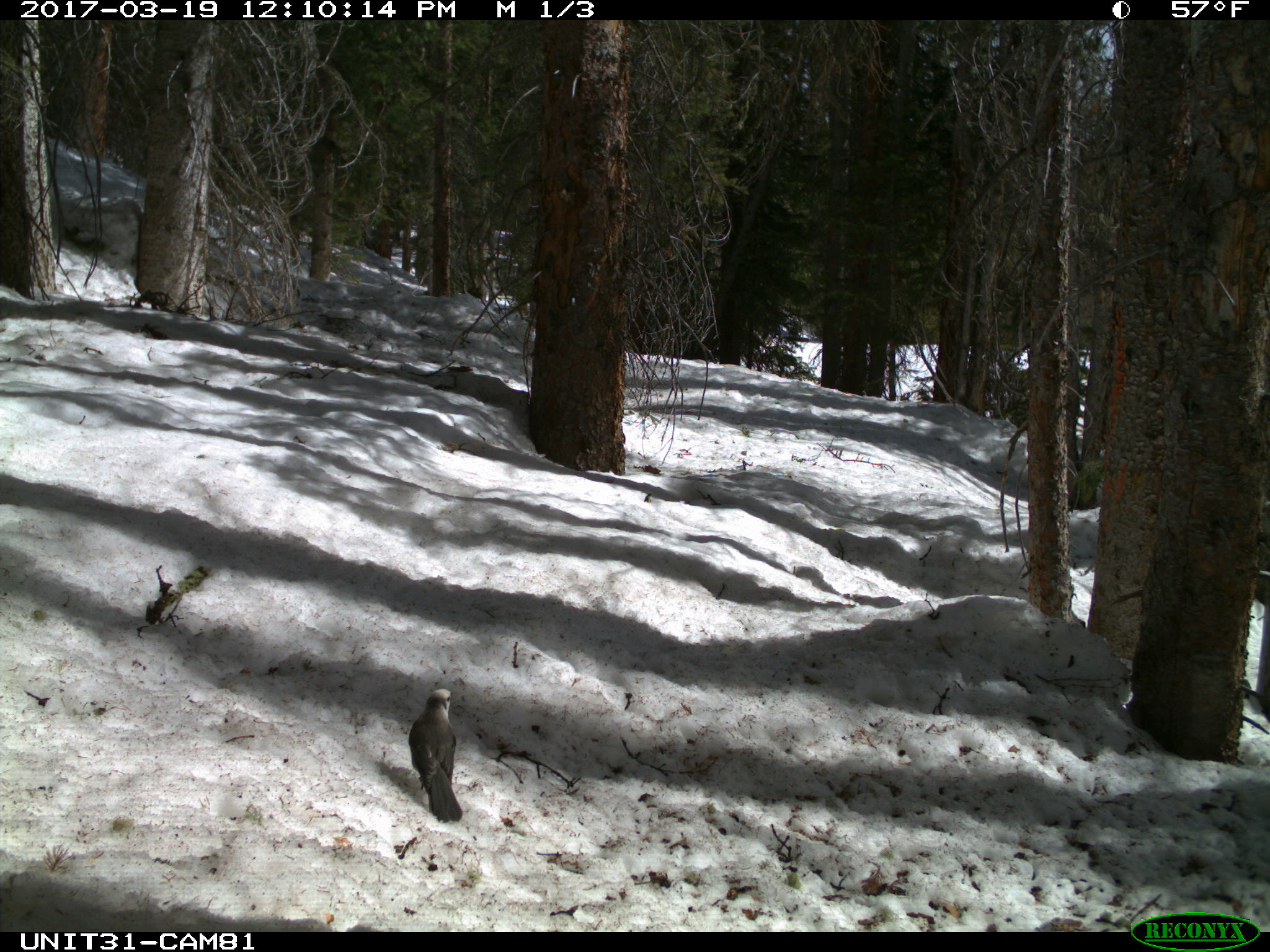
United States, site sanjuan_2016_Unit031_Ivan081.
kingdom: Animalia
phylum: Chordata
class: Aves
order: Passeriformes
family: Corvidae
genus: Perisoreus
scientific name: Perisoreus canadensis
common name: canada jay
Perisoreus canadensis (canada jay).